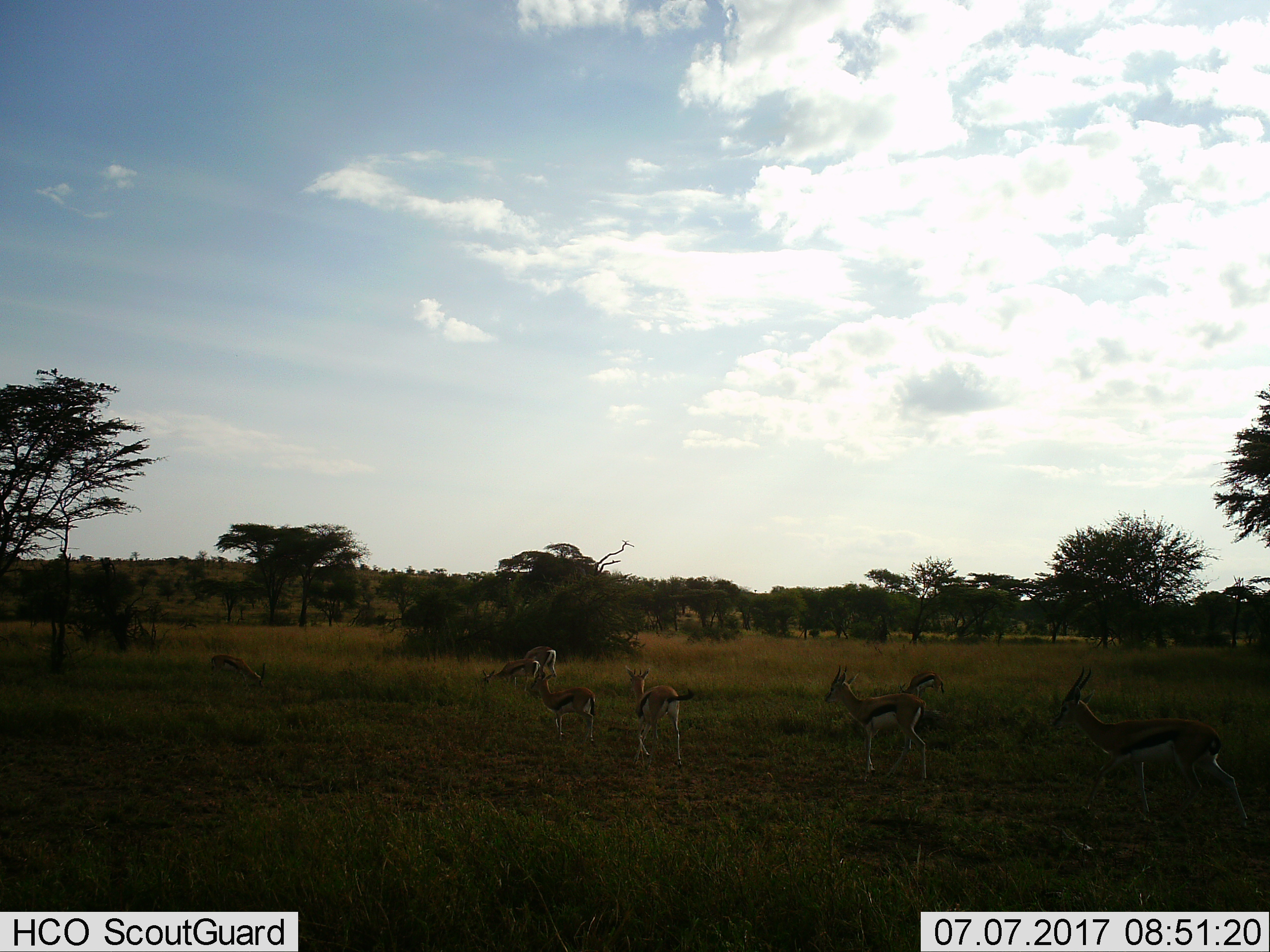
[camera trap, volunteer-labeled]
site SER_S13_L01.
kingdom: Animalia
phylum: Chordata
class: Mammalia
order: Artiodactyla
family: Bovidae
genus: Eudorcas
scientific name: Eudorcas thomsonii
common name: thomson's gazelle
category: gazellethomsons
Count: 7.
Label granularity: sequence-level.